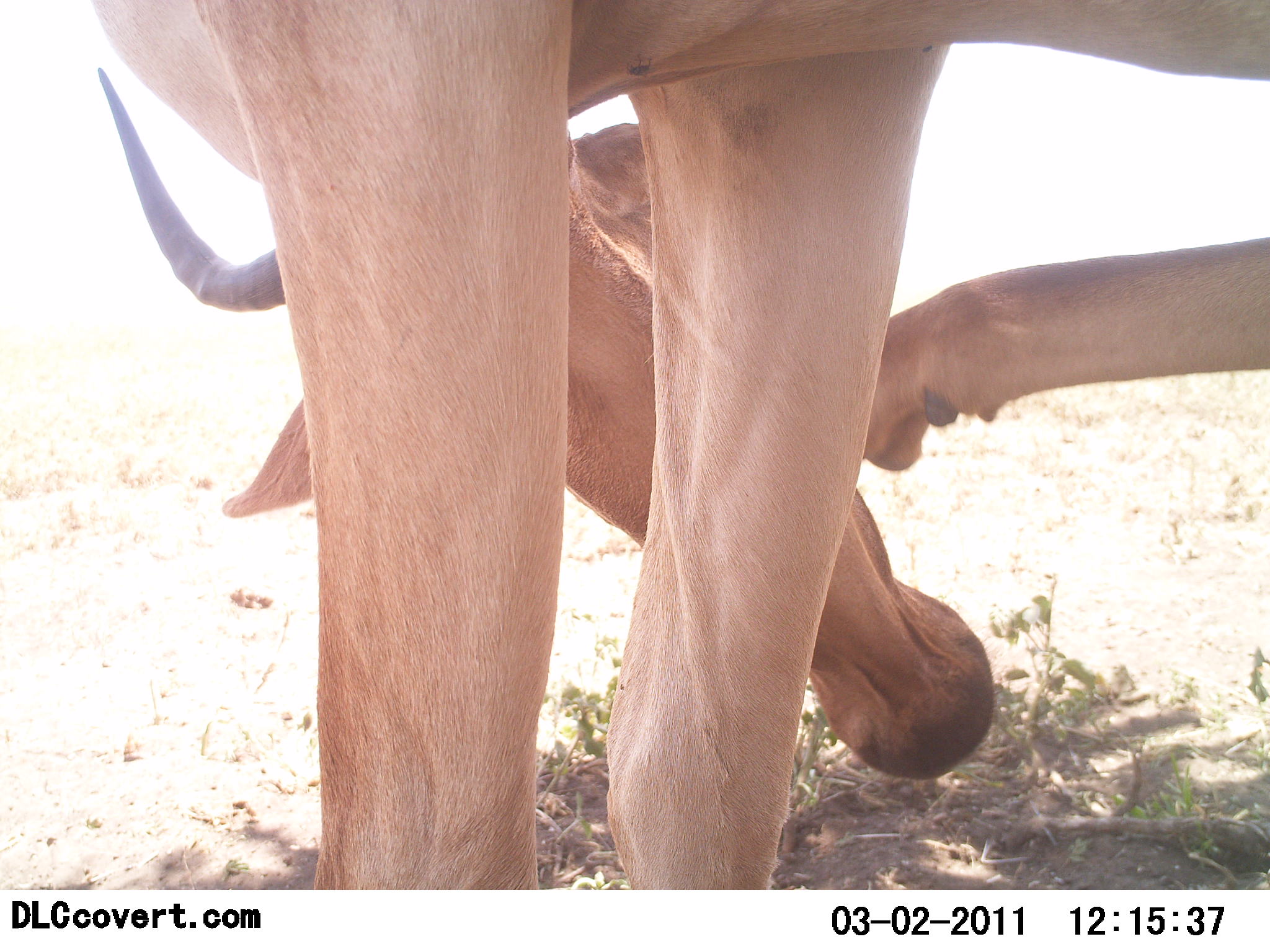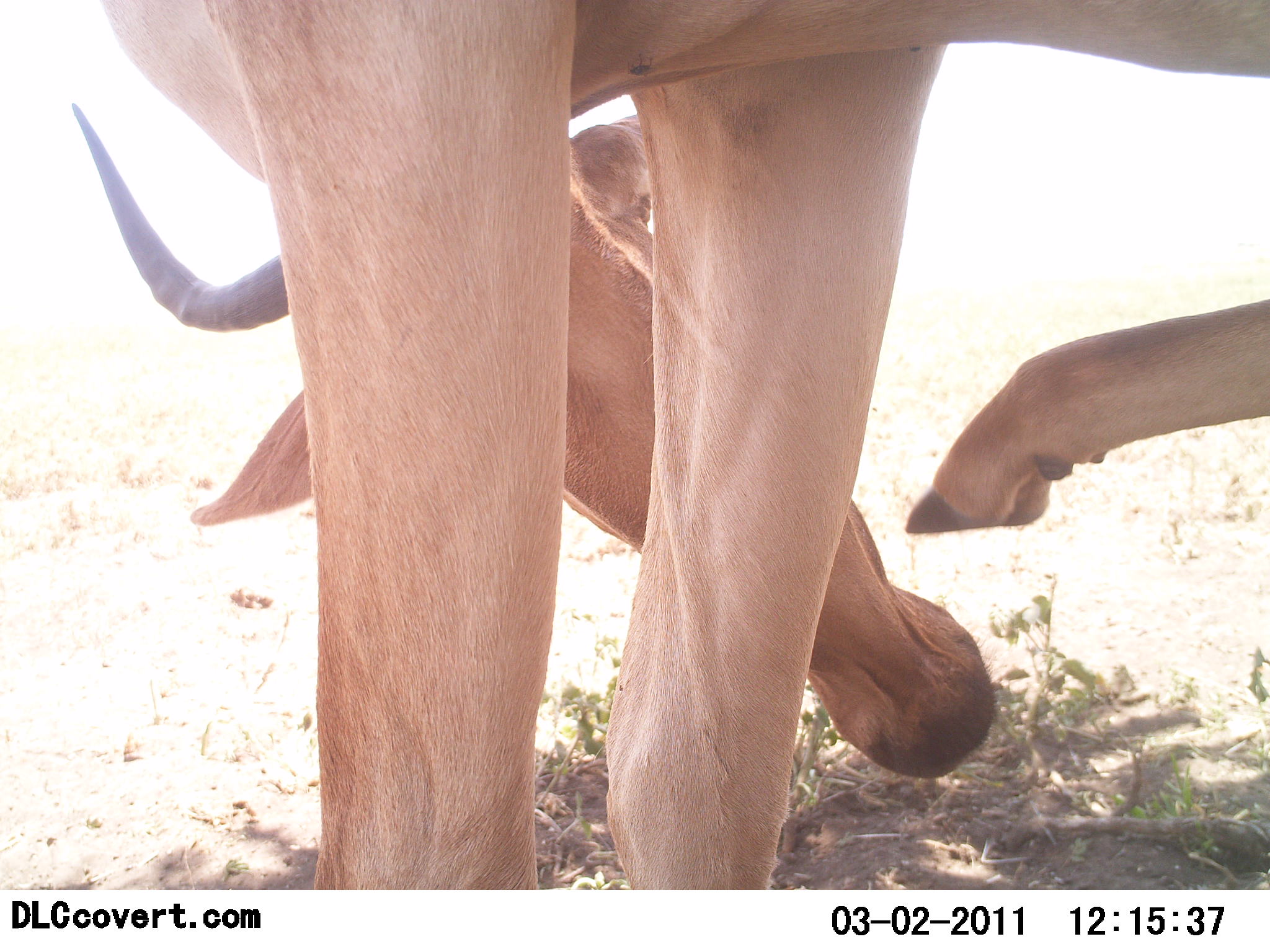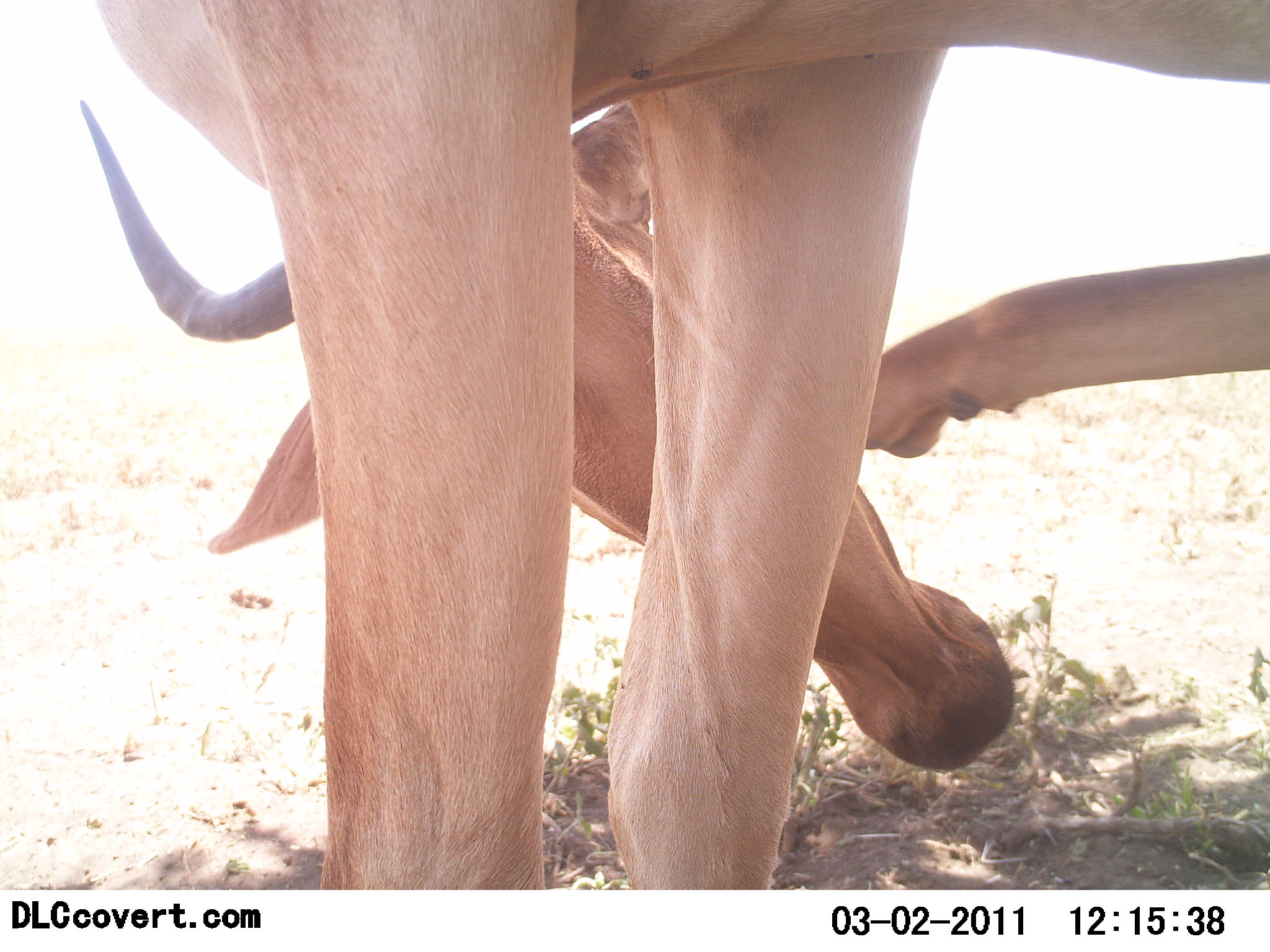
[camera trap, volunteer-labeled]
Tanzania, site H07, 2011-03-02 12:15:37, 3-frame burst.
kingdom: Animalia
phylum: Chordata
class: Mammalia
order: Artiodactyla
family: Bovidae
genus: Alcelaphus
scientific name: Alcelaphus buselaphus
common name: hartebeest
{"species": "hartebeest (Alcelaphus buselaphus)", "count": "1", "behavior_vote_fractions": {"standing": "91%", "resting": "9%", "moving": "18%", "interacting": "9%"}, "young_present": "0%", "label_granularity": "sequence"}